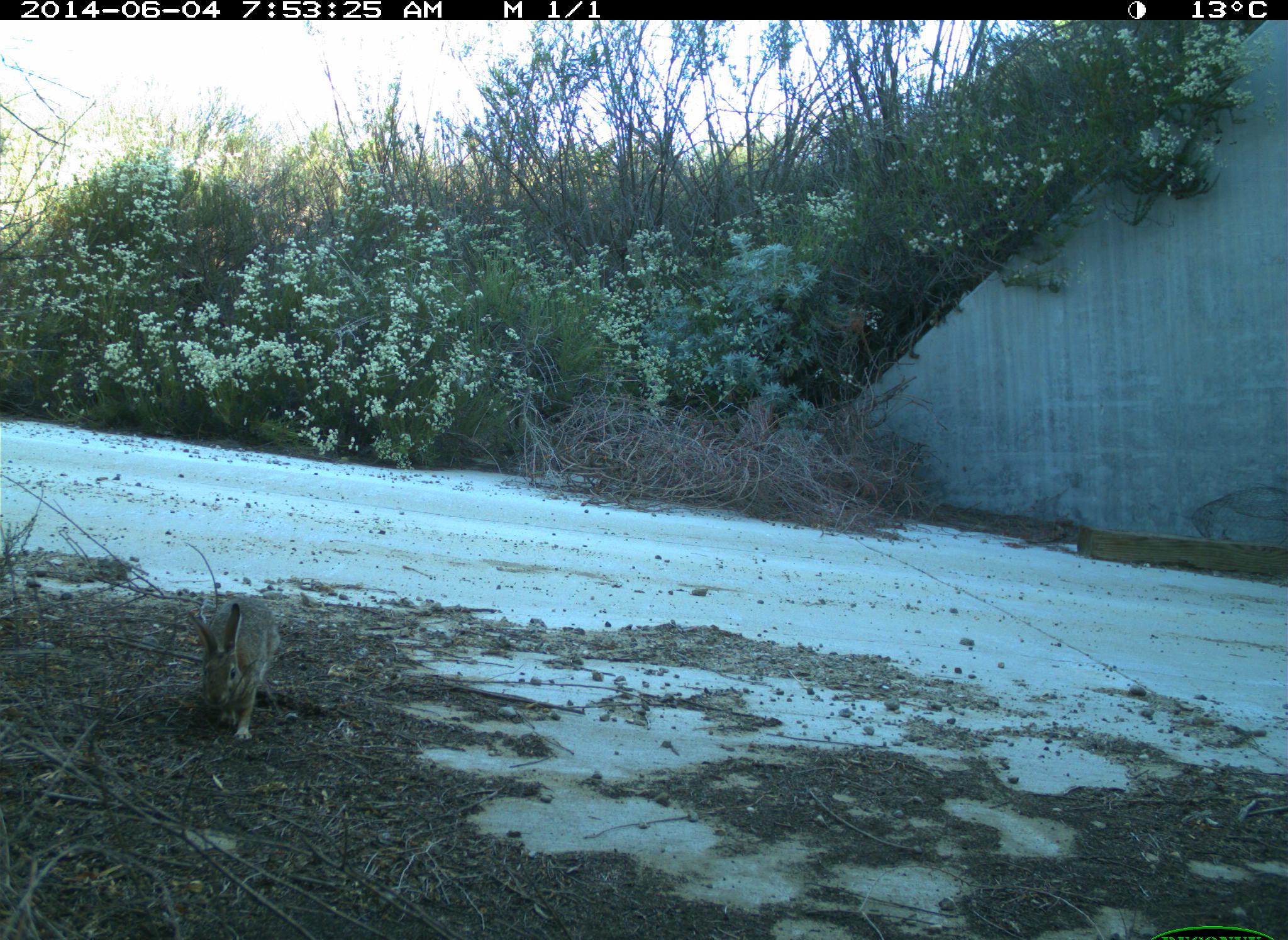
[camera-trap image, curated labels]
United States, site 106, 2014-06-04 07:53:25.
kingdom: Animalia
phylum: Chordata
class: Mammalia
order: Lagomorpha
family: Leporidae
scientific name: Leporidae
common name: rabbits and hares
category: rabbit